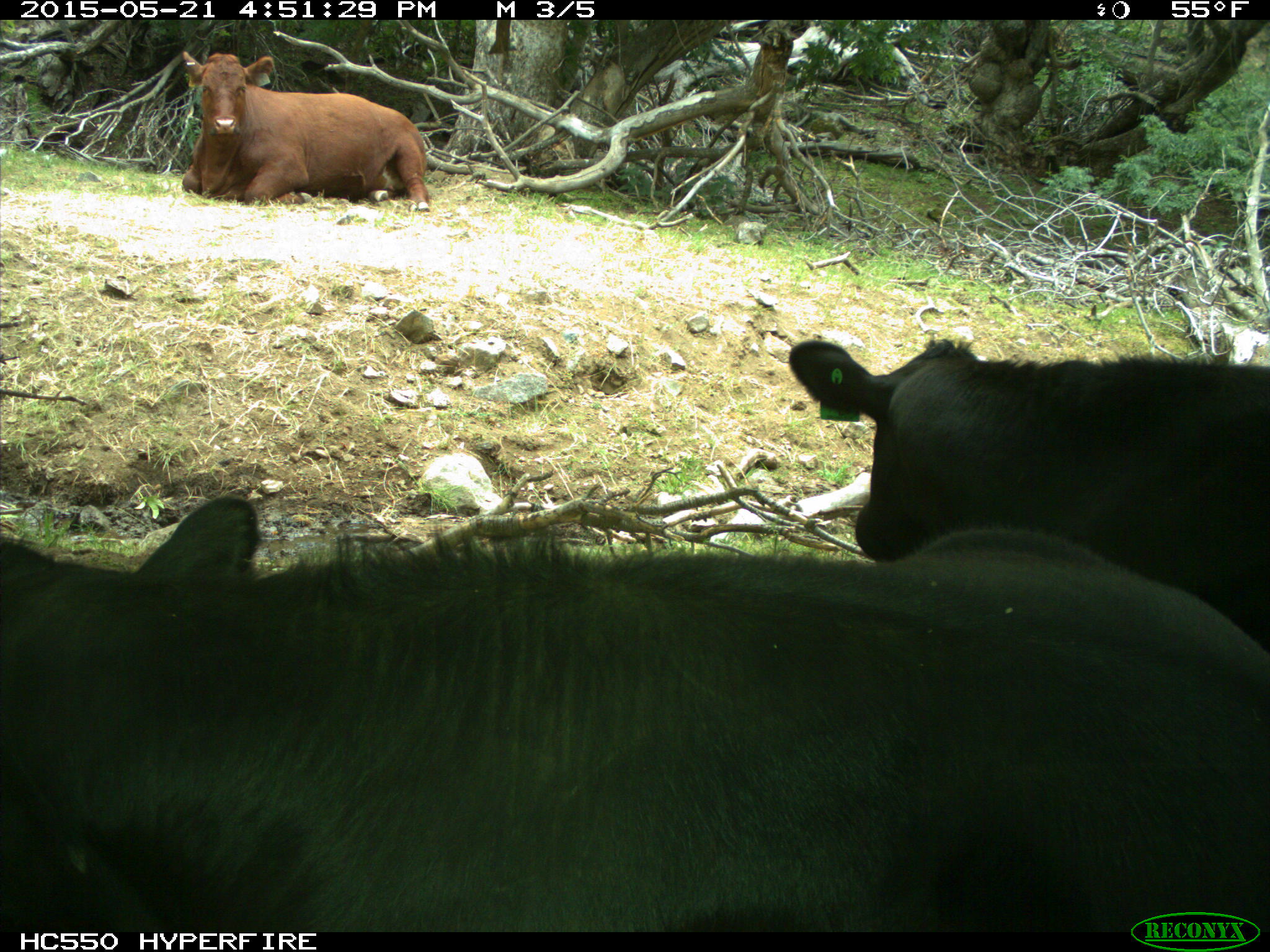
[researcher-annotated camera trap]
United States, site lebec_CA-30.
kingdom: Animalia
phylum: Chordata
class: Mammalia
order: Artiodactyla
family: Bovidae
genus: Bos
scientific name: Bos taurus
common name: domestic cow